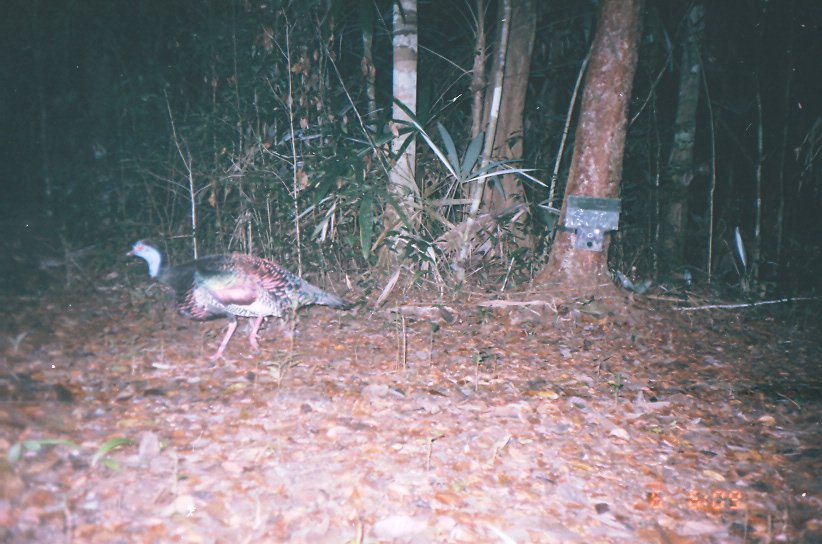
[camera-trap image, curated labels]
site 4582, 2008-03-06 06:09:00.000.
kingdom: Animalia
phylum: Chordata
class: Aves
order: Galliformes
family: Phasianidae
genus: Meleagris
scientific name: Meleagris ocellata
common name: ocellated turkey